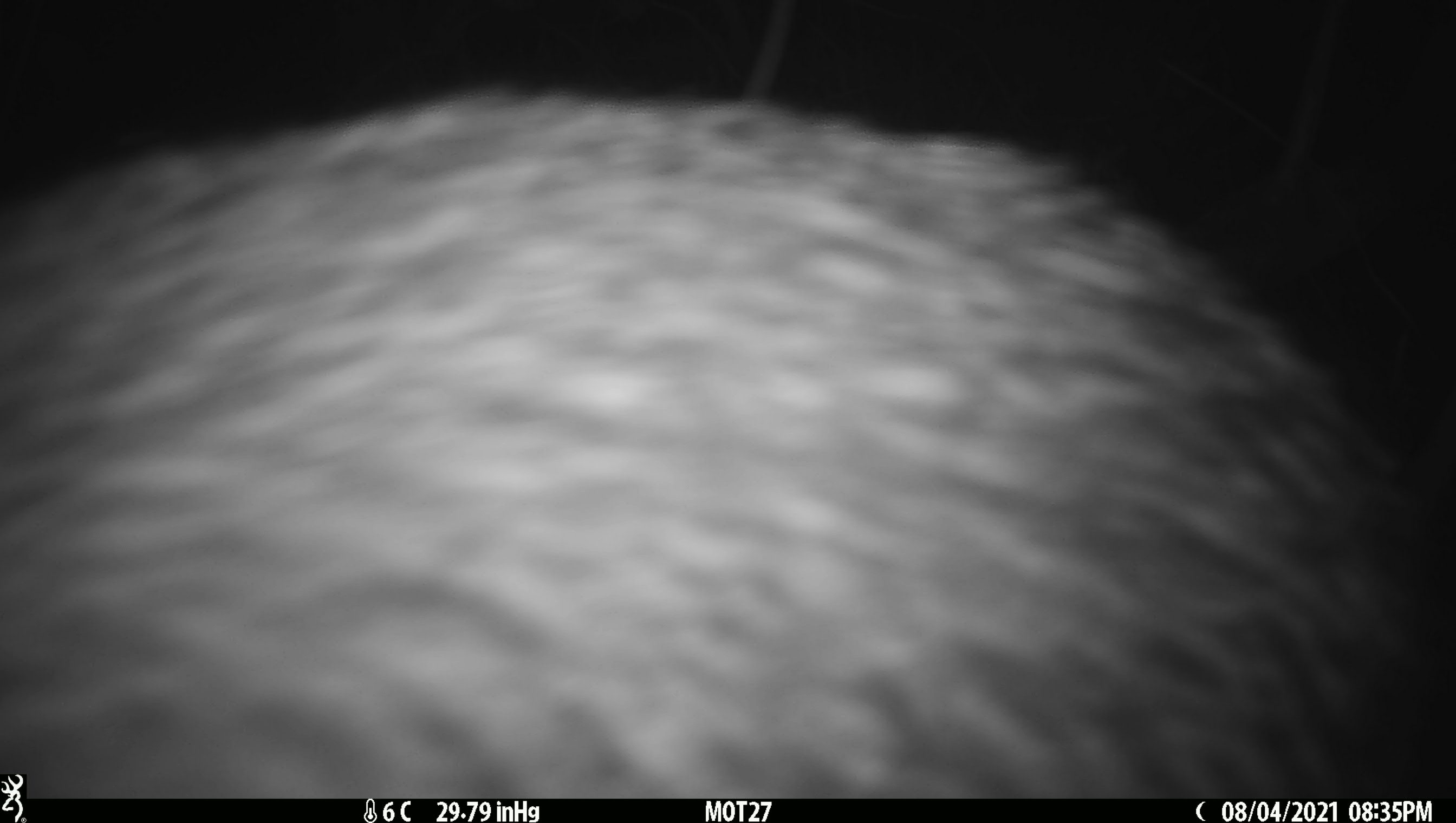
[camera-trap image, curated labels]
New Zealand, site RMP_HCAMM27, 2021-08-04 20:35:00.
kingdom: Animalia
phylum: Chordata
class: Aves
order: Apterygiformes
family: Apterygidae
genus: Apteryx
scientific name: Apteryx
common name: kiwi